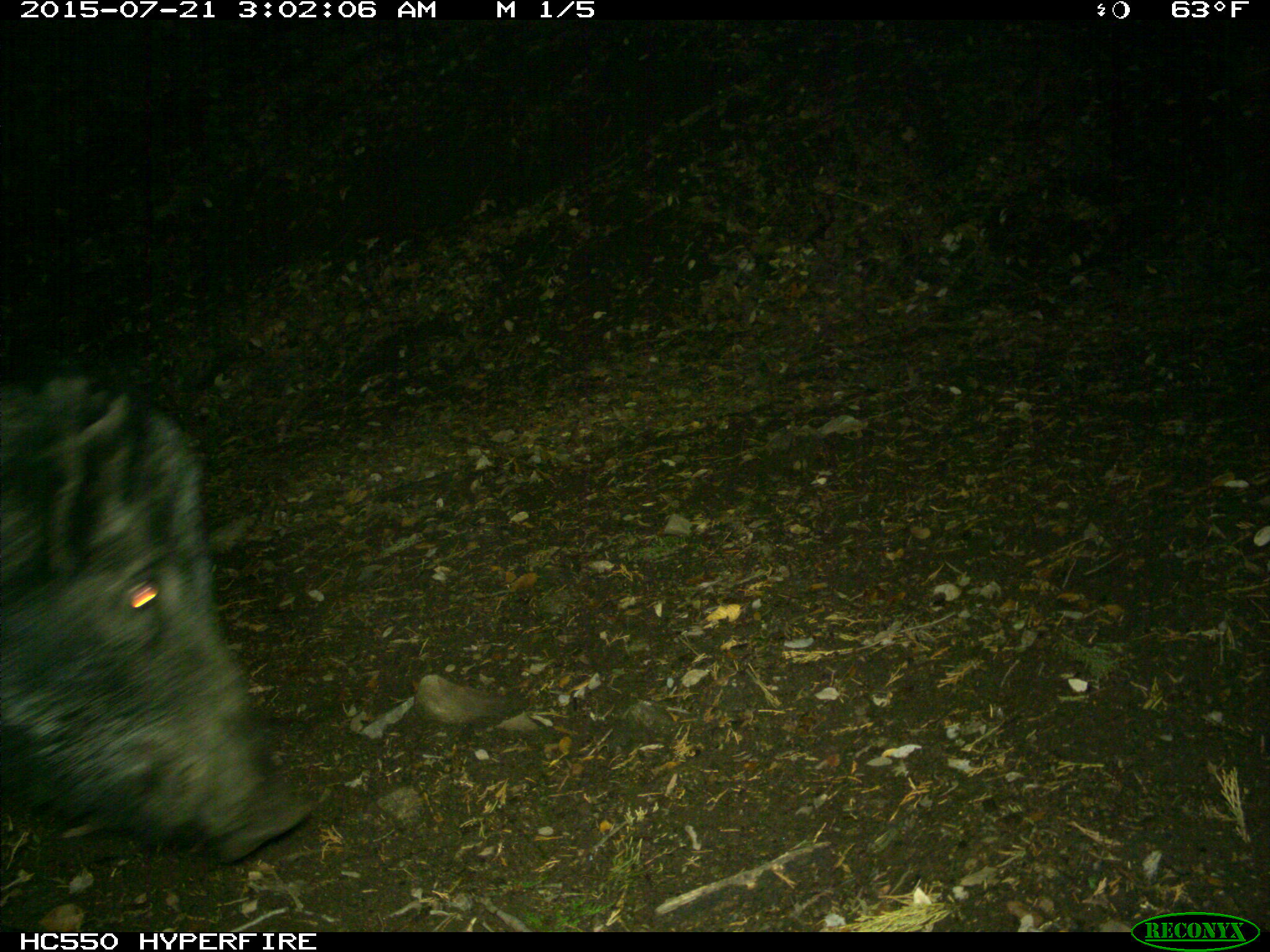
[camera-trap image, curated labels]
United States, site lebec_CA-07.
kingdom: Animalia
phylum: Chordata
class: Mammalia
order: Artiodactyla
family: Suidae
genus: Sus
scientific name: Sus scrofa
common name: wild boar